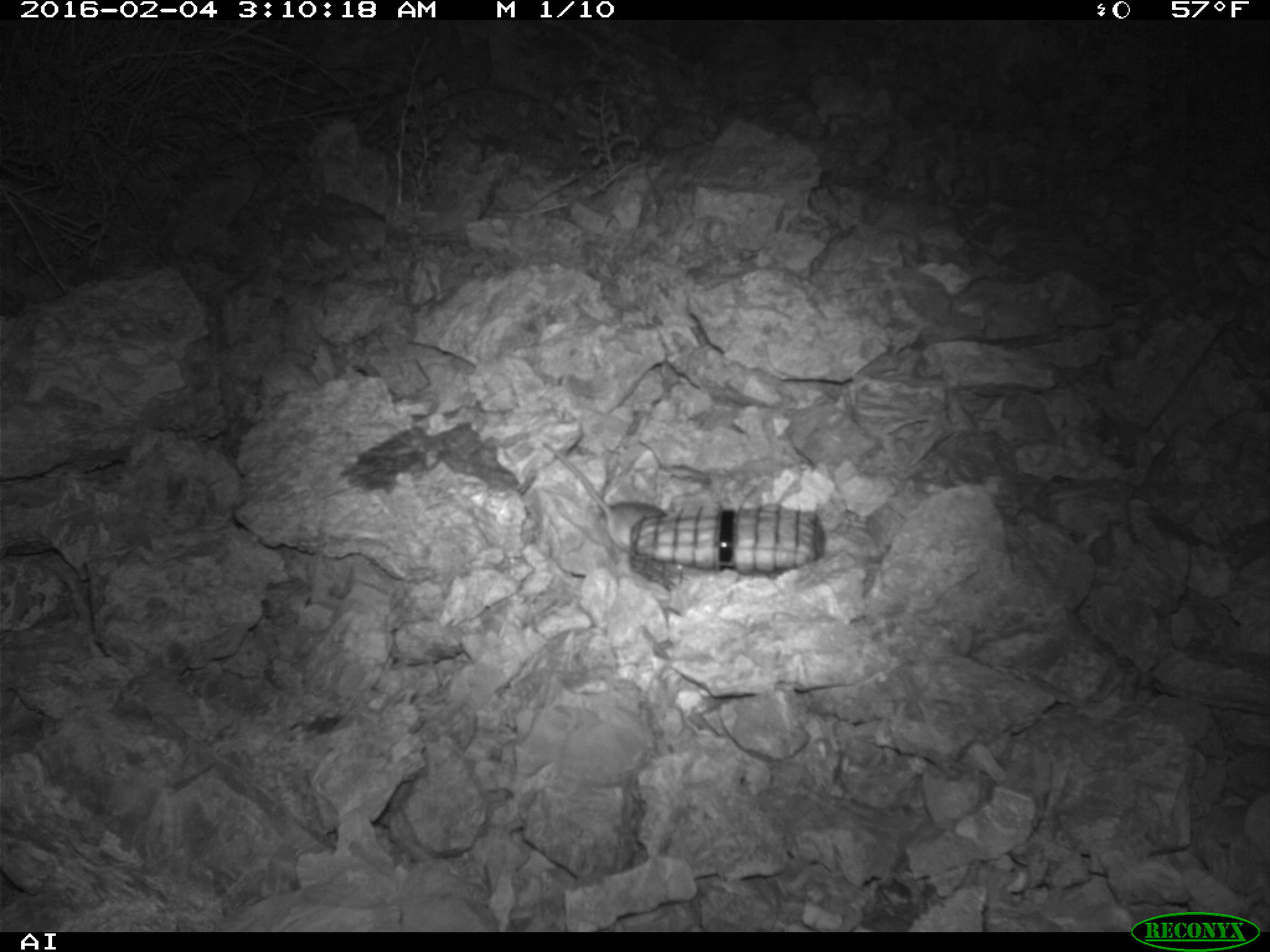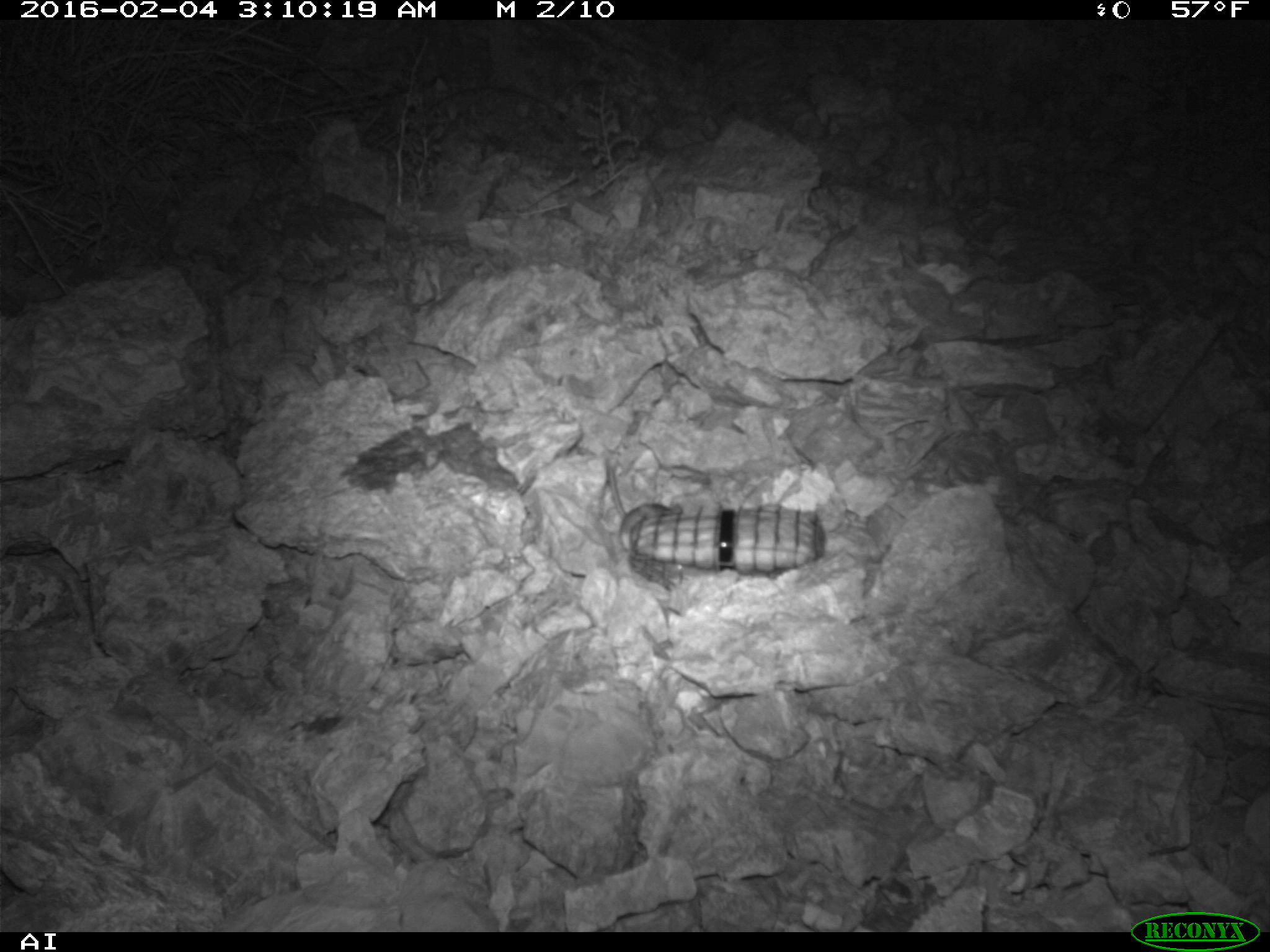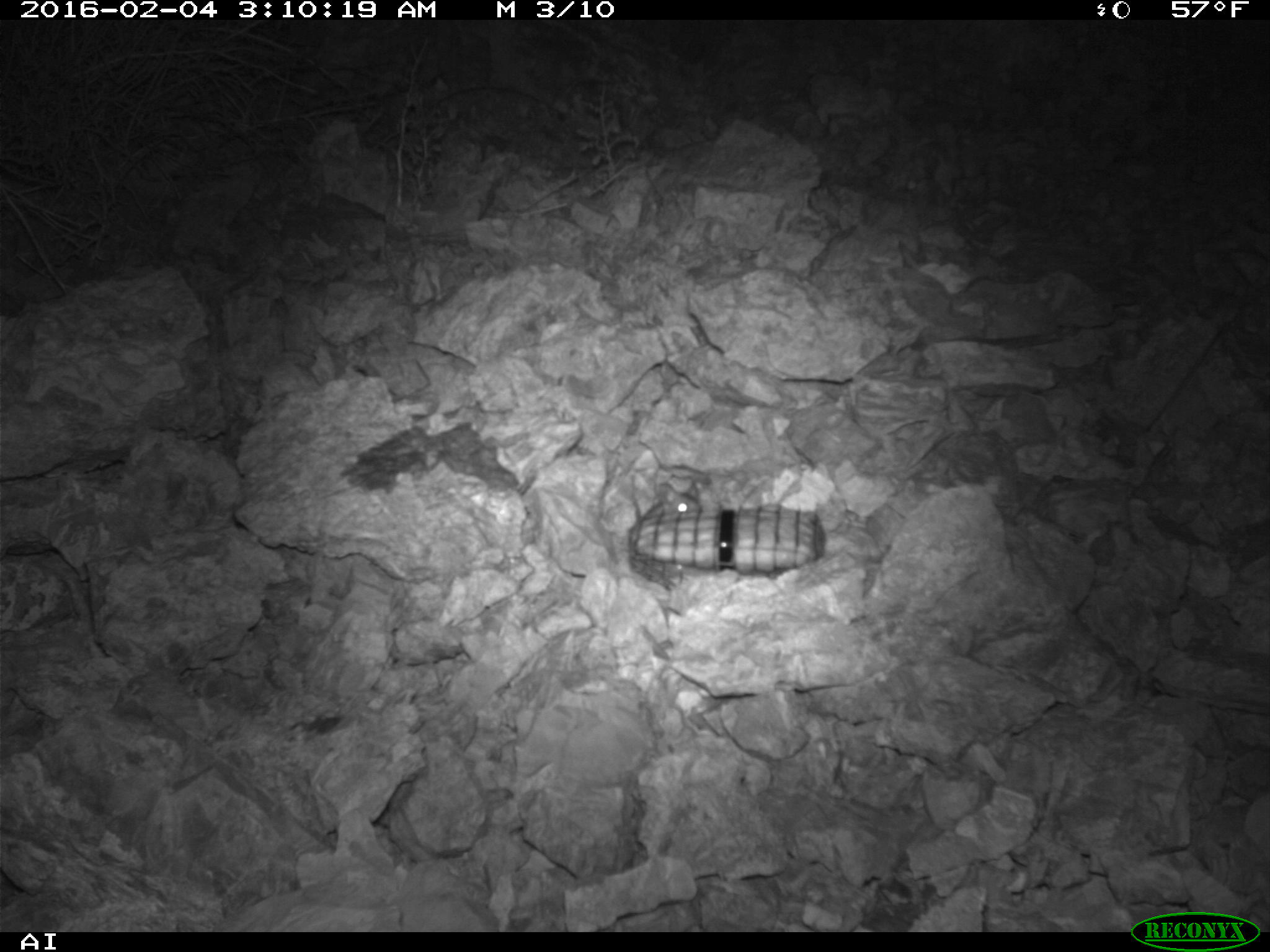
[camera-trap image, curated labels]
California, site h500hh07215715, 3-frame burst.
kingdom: Animalia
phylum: Chordata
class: Mammalia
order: Rodentia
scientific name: Rodentia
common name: rodent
Rodent (Rodentia).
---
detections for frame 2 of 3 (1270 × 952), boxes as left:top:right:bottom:
rodent: 607:462:683:550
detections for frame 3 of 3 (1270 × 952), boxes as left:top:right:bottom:
rodent: 658:481:702:517